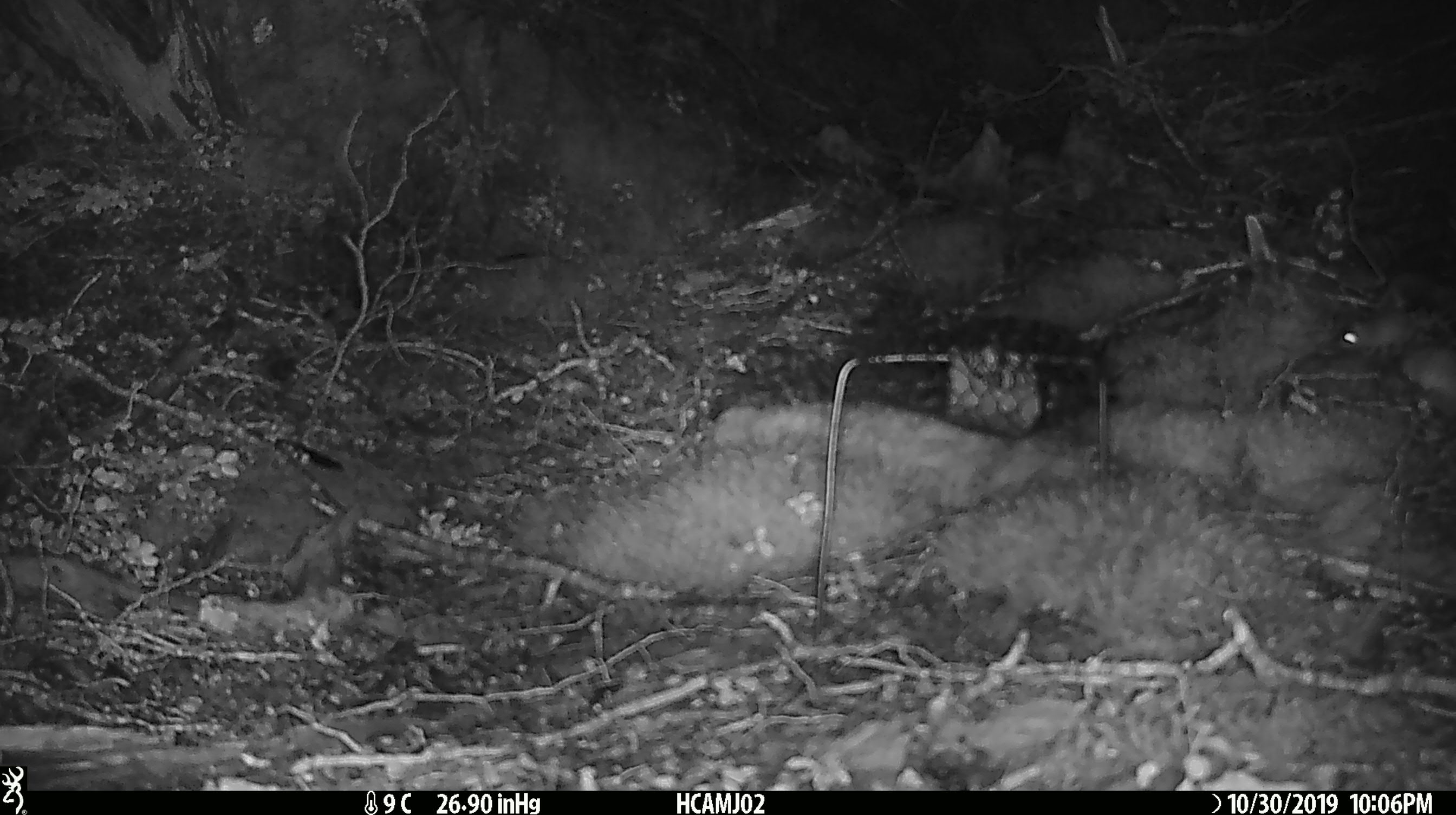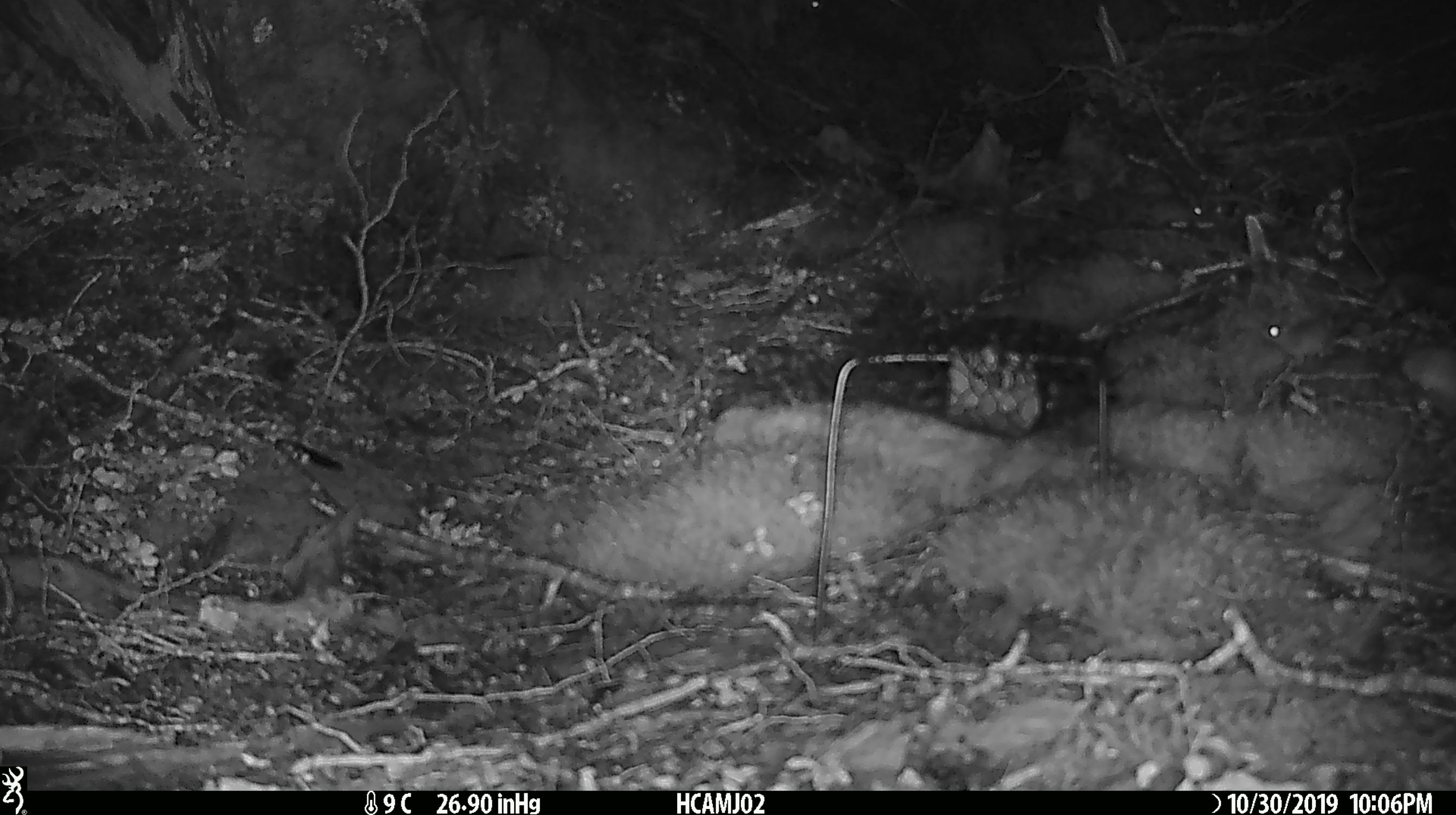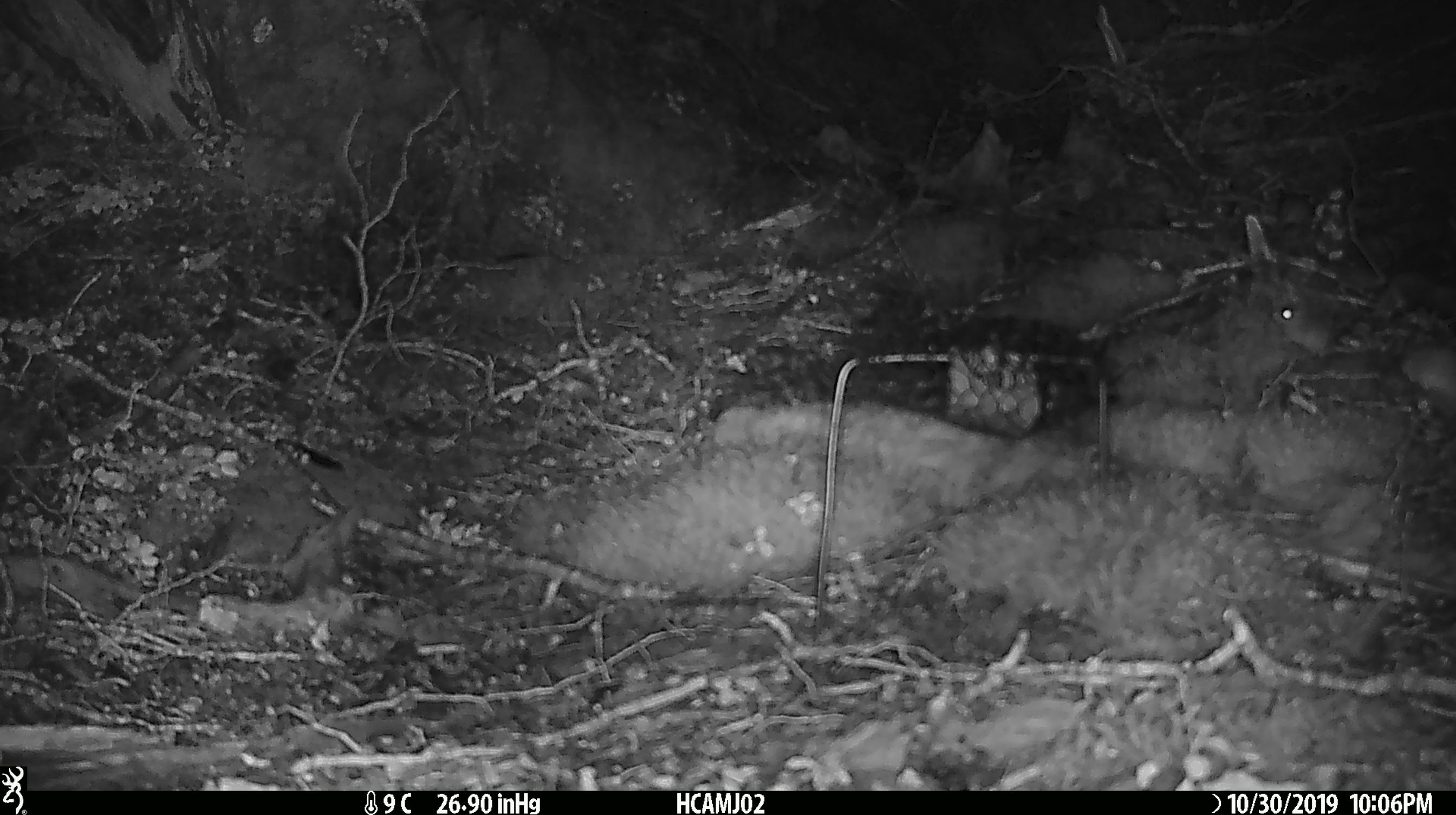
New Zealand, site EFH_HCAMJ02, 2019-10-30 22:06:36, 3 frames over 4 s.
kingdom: Animalia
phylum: Chordata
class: Mammalia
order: Rodentia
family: Muridae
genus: Mus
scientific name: Mus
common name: mouse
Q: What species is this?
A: Mouse (Mus).